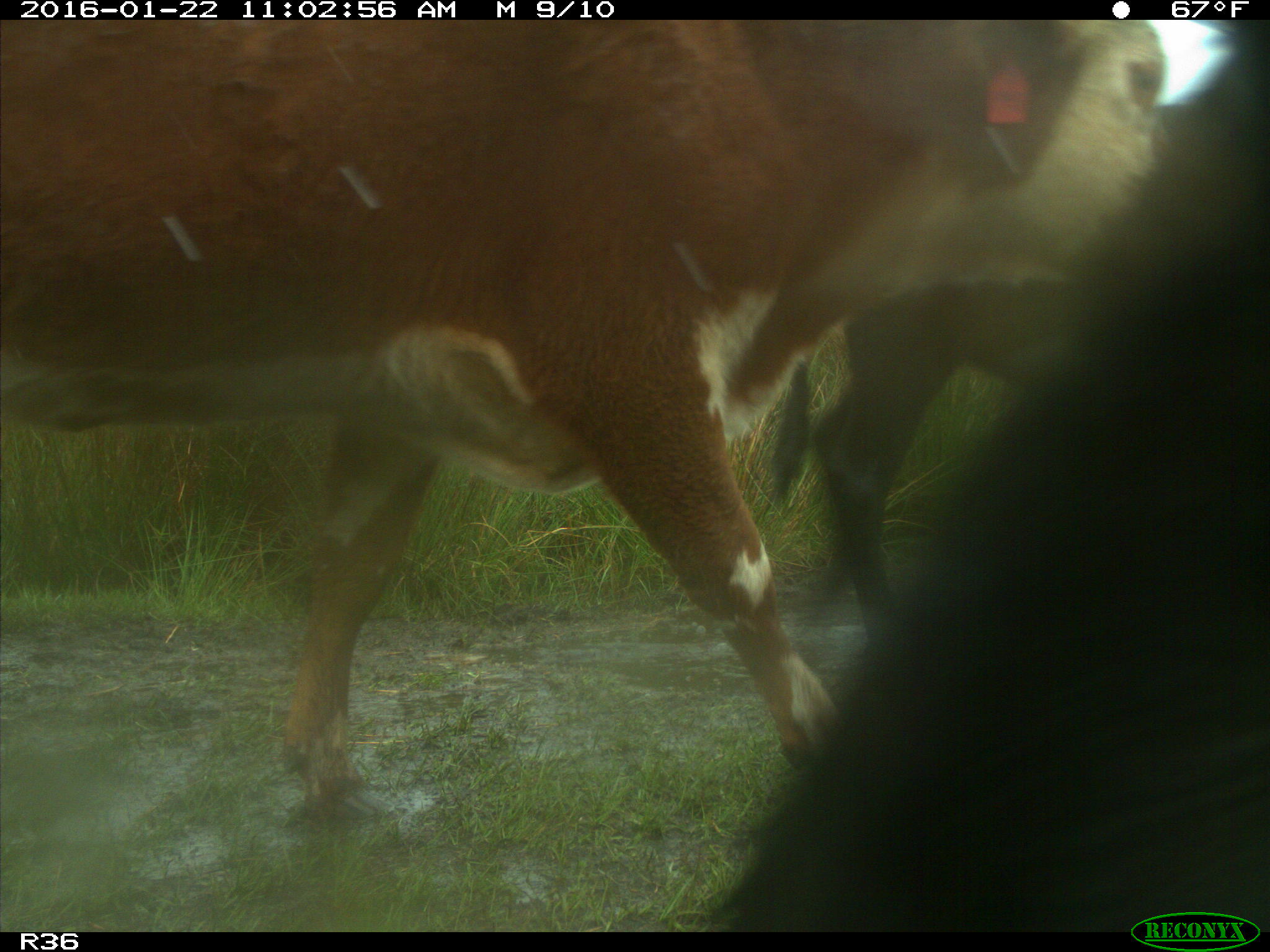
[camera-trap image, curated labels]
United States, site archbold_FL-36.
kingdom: Animalia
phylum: Chordata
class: Mammalia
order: Artiodactyla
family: Bovidae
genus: Bos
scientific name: Bos taurus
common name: domestic cow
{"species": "Bos taurus (domestic cow)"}